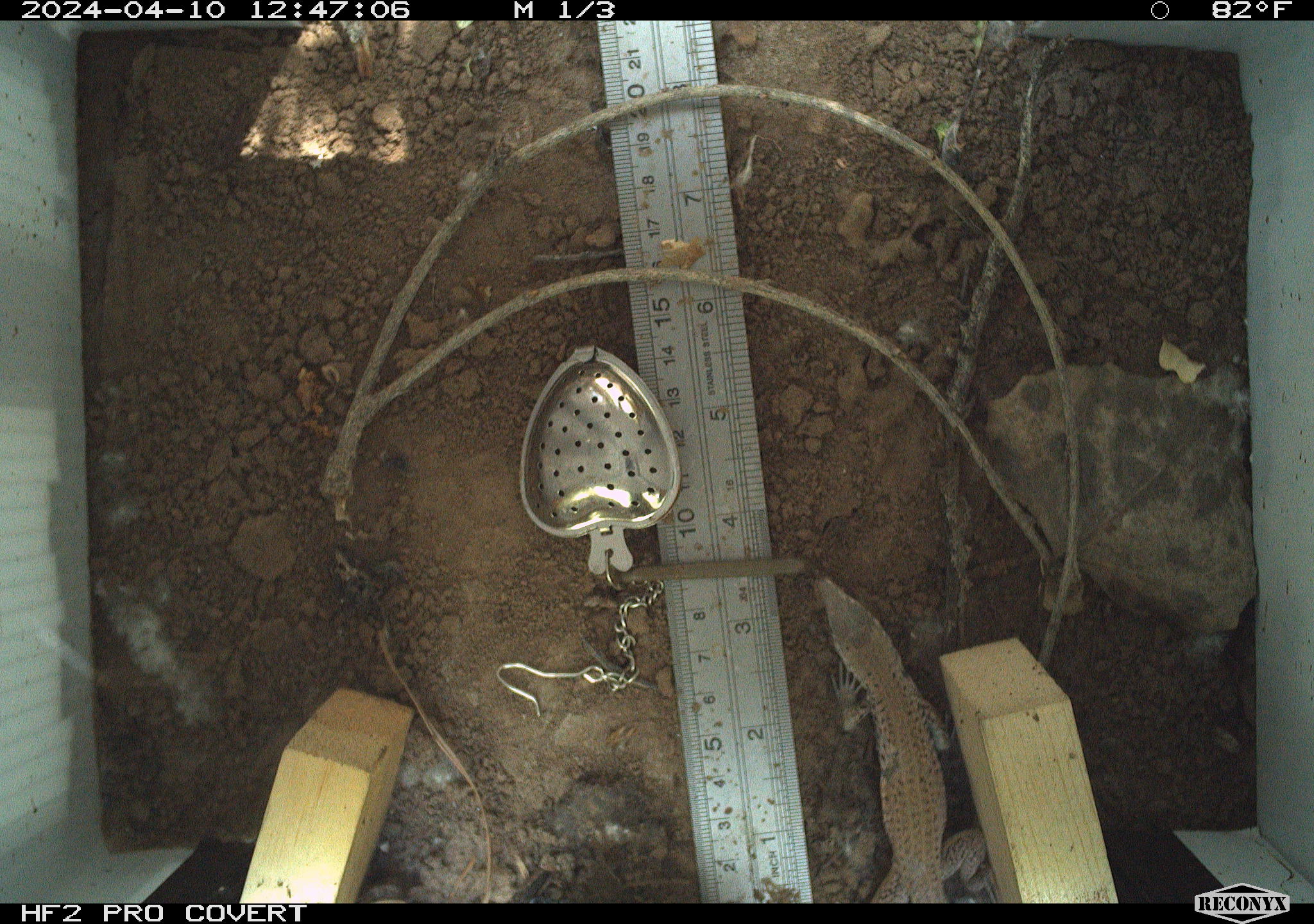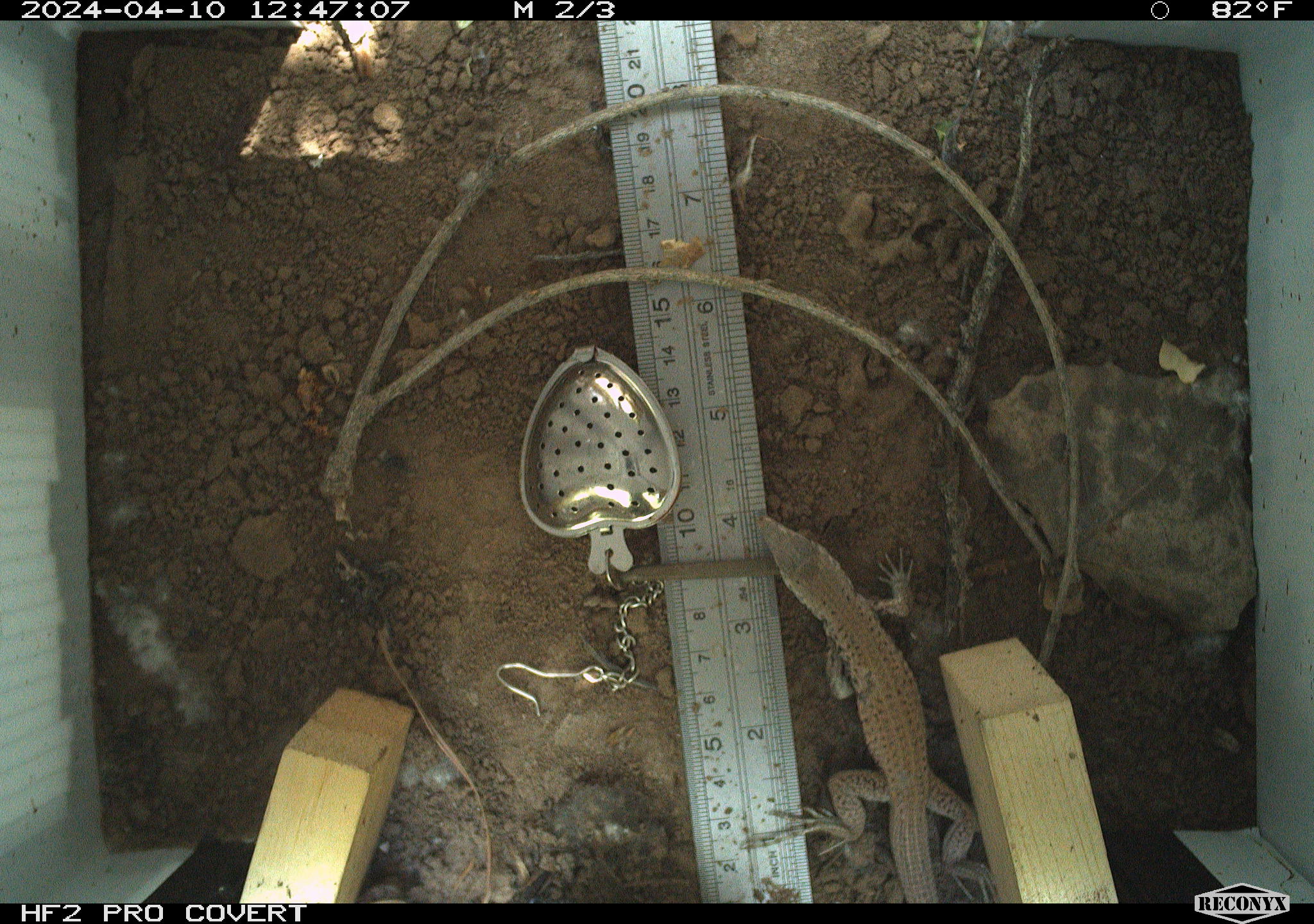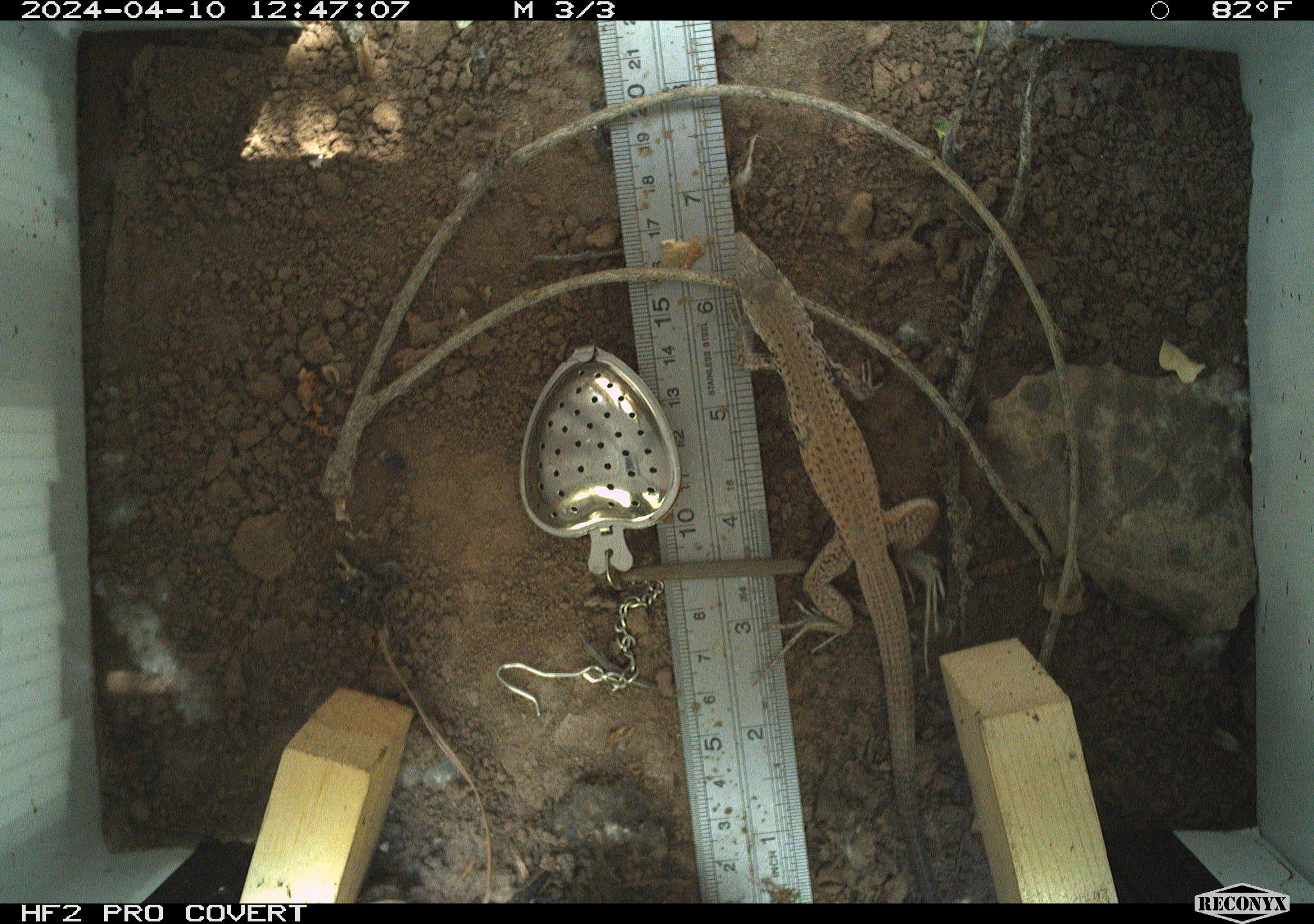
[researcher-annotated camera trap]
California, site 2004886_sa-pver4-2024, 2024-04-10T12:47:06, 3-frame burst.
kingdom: Animalia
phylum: Chordata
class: Reptilia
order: Squamata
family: Teiidae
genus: Aspidoscelis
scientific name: Aspidoscelis tigris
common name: western whiptail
Western whiptail (Aspidoscelis tigris).